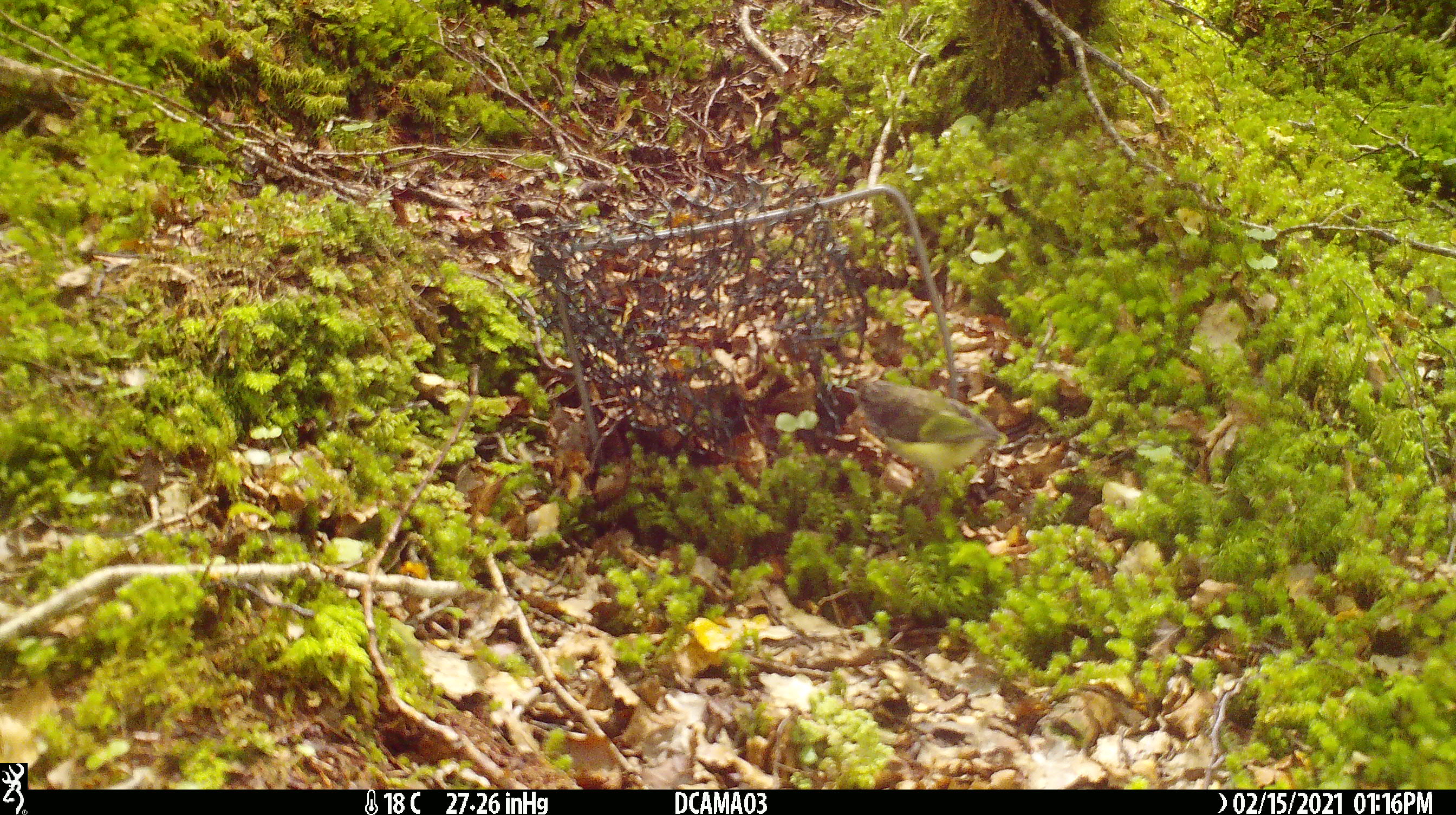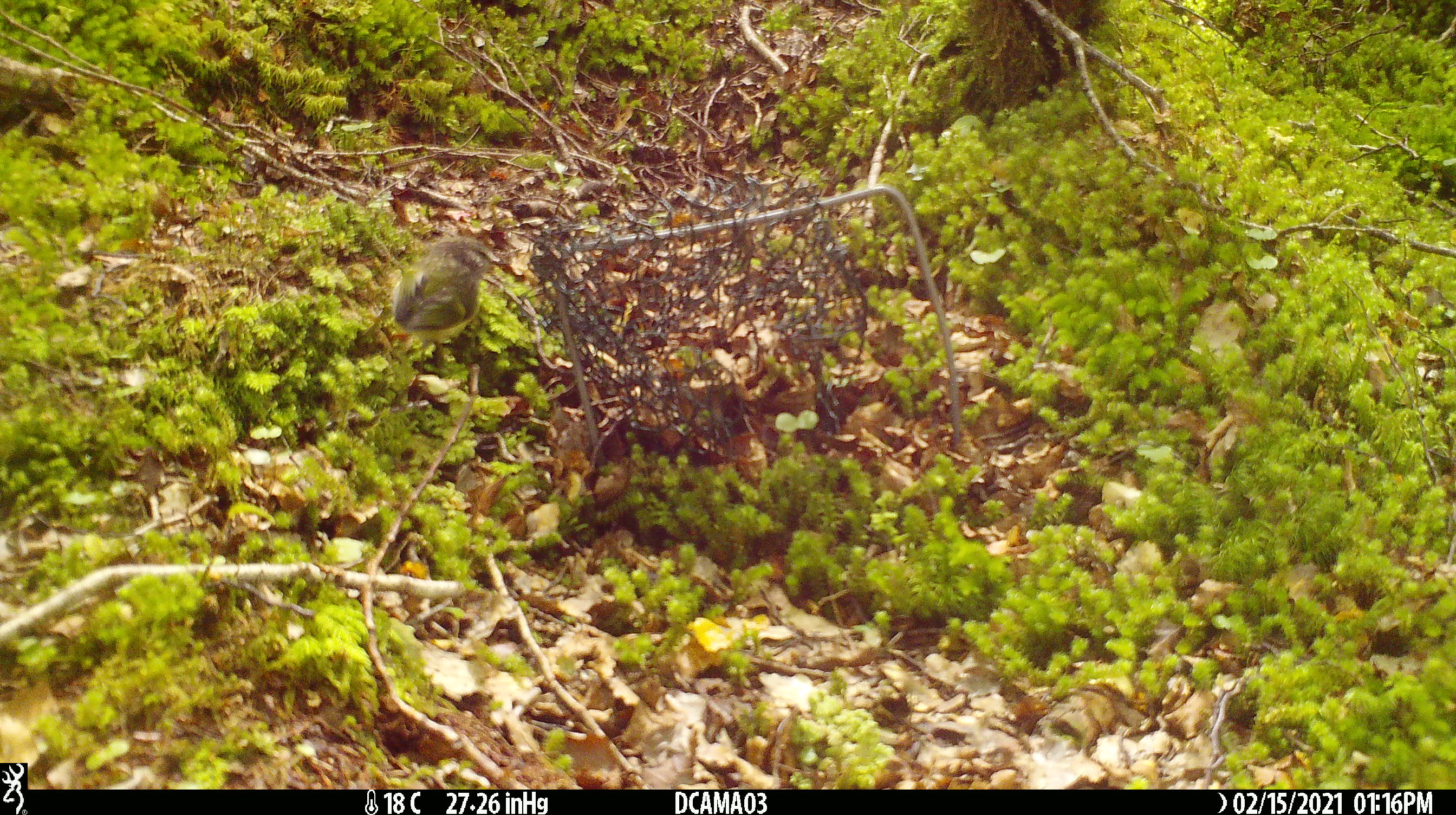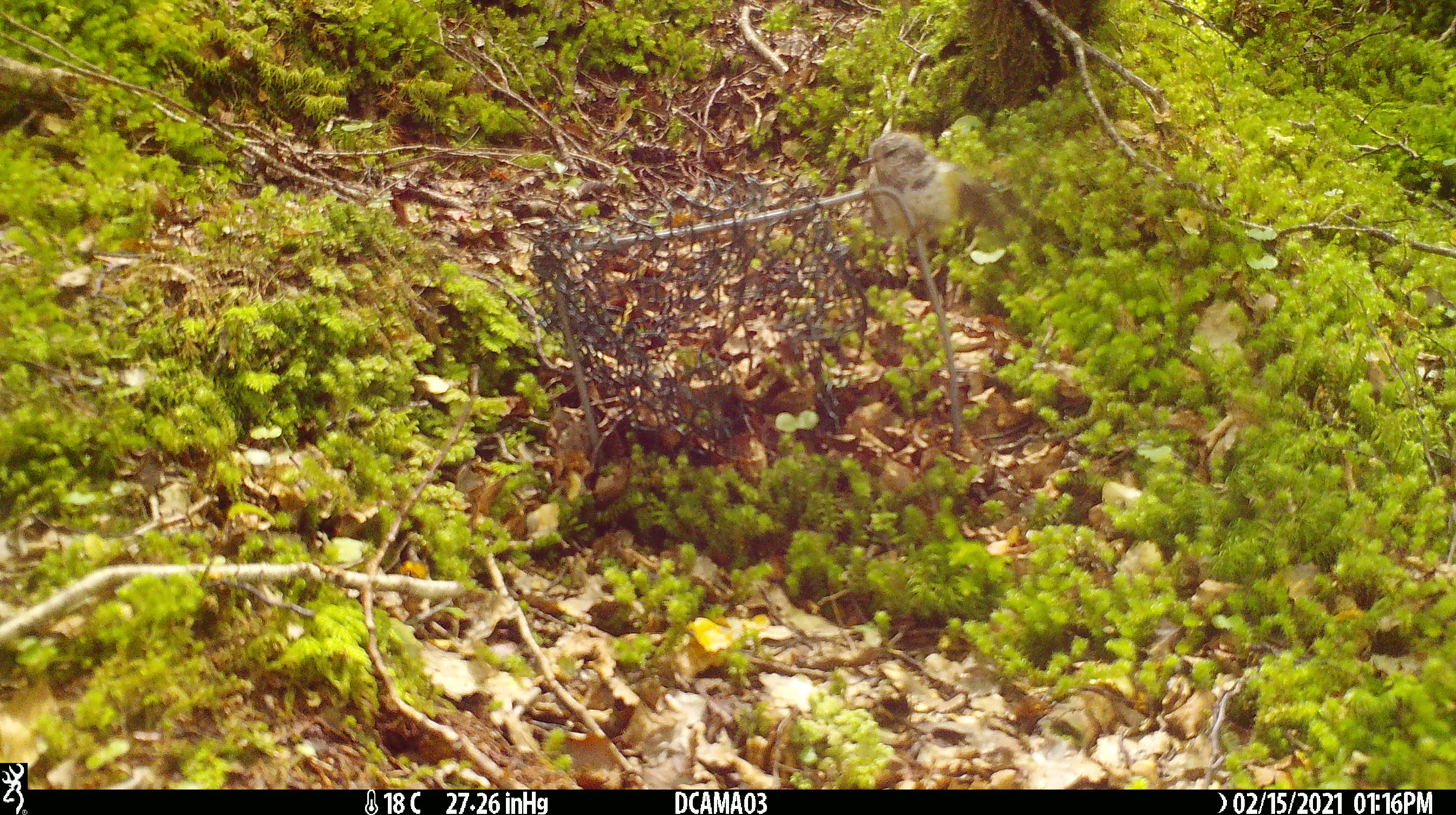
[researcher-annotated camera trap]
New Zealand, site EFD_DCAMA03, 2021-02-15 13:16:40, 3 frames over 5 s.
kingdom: Animalia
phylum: Chordata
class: Aves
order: Passeriformes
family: Acanthisittidae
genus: Acanthisitta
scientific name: Acanthisitta chloris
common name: rifleman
Rifleman (Acanthisitta chloris).